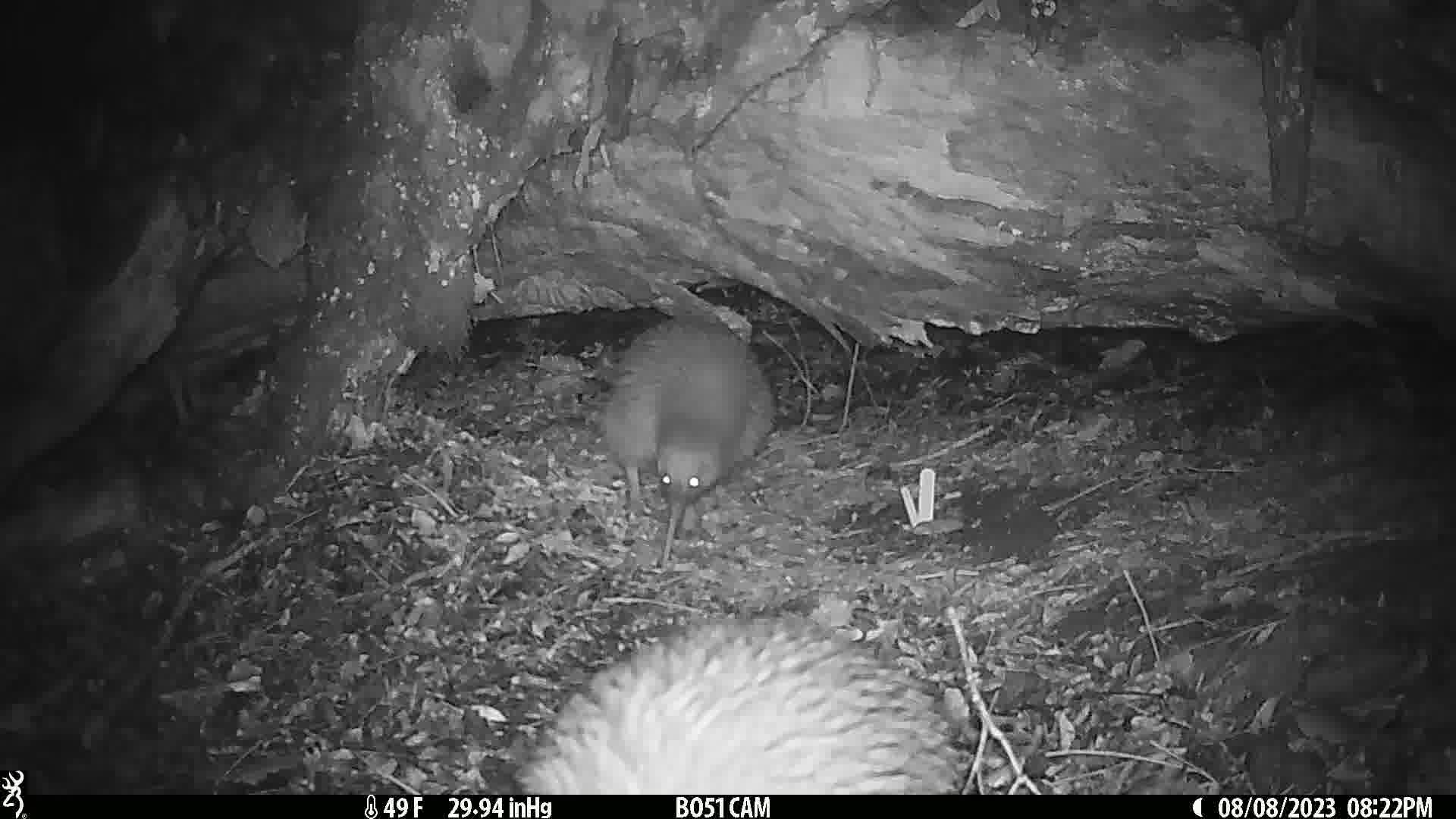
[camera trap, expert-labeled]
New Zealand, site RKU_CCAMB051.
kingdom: Animalia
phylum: Chordata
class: Aves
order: Apterygiformes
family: Apterygidae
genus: Apteryx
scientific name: Apteryx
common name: kiwi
Kiwi (Apteryx).